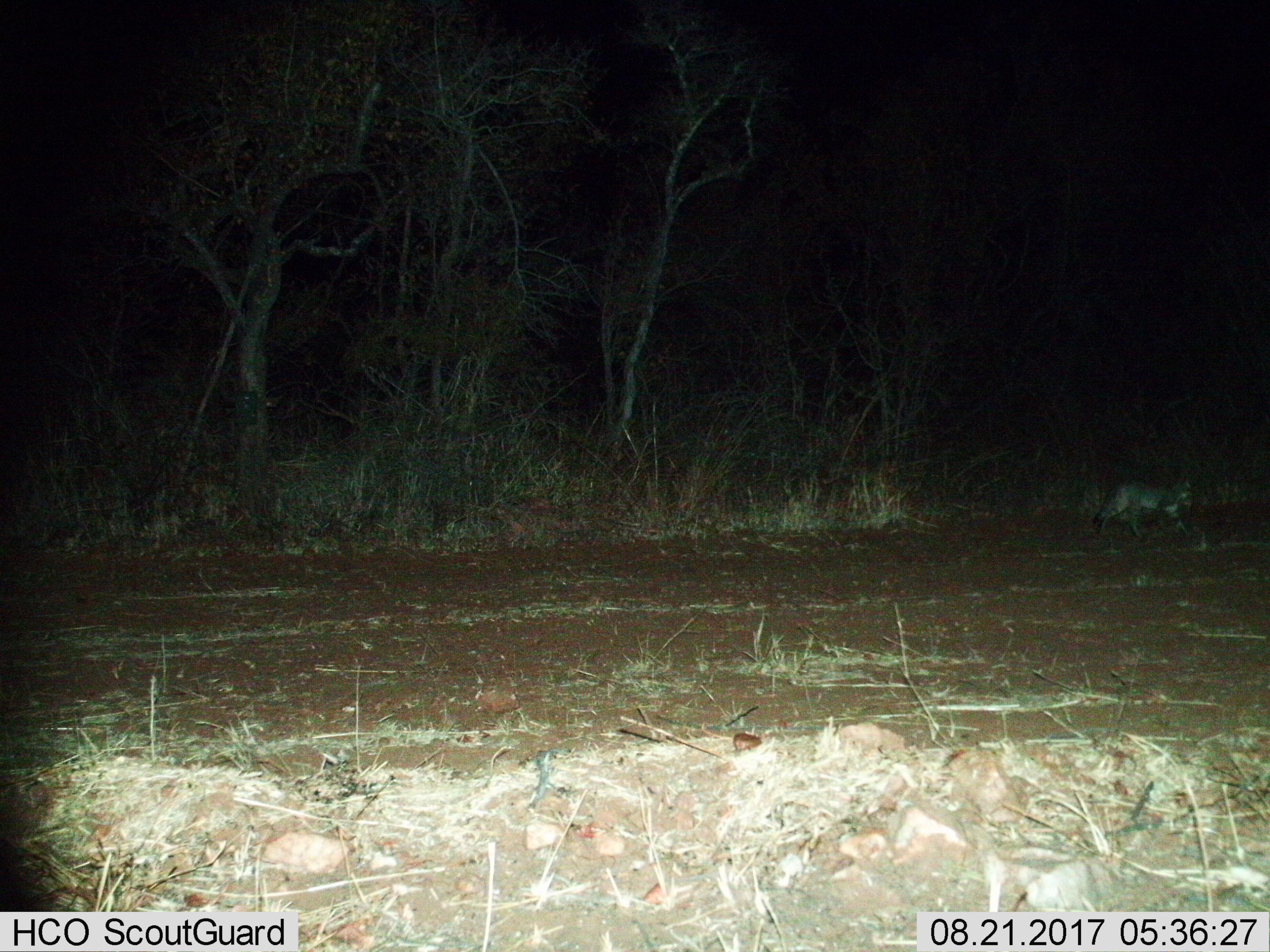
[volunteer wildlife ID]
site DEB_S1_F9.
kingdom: Animalia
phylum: Chordata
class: Mammalia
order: Carnivora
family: Felidae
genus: Felis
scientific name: Felis lybica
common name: african wild cat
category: africanwildcat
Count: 1.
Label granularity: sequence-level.